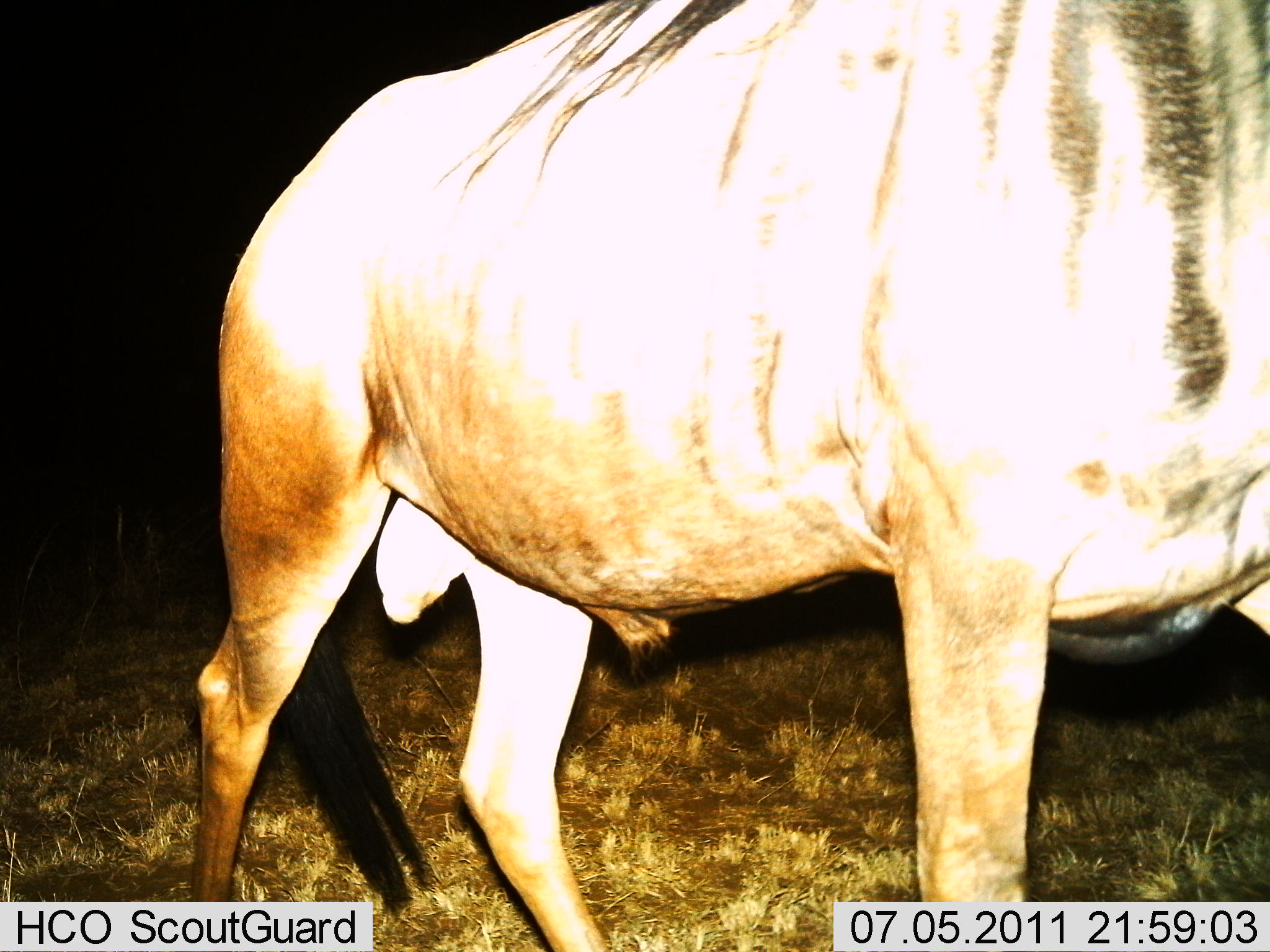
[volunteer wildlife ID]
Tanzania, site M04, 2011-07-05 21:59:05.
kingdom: Animalia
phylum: Chordata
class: Mammalia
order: Artiodactyla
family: Bovidae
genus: Connochaetes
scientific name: Connochaetes taurinus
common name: blue wildebeest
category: wildebeest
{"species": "wildebeest (blue wildebeest) (Connochaetes taurinus)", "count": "1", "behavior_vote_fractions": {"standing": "33%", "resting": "0%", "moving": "67%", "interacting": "0%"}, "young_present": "0%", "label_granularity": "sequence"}